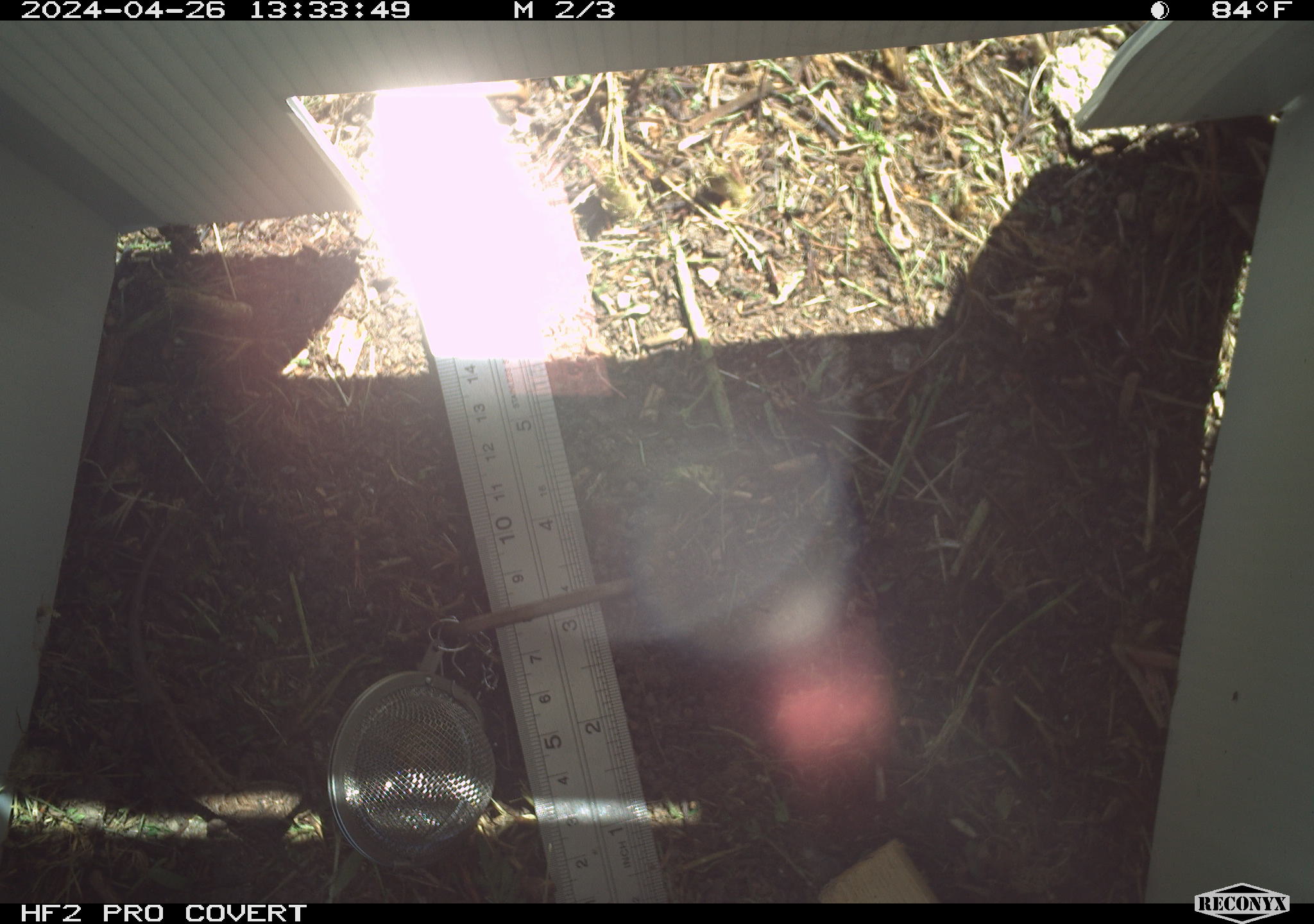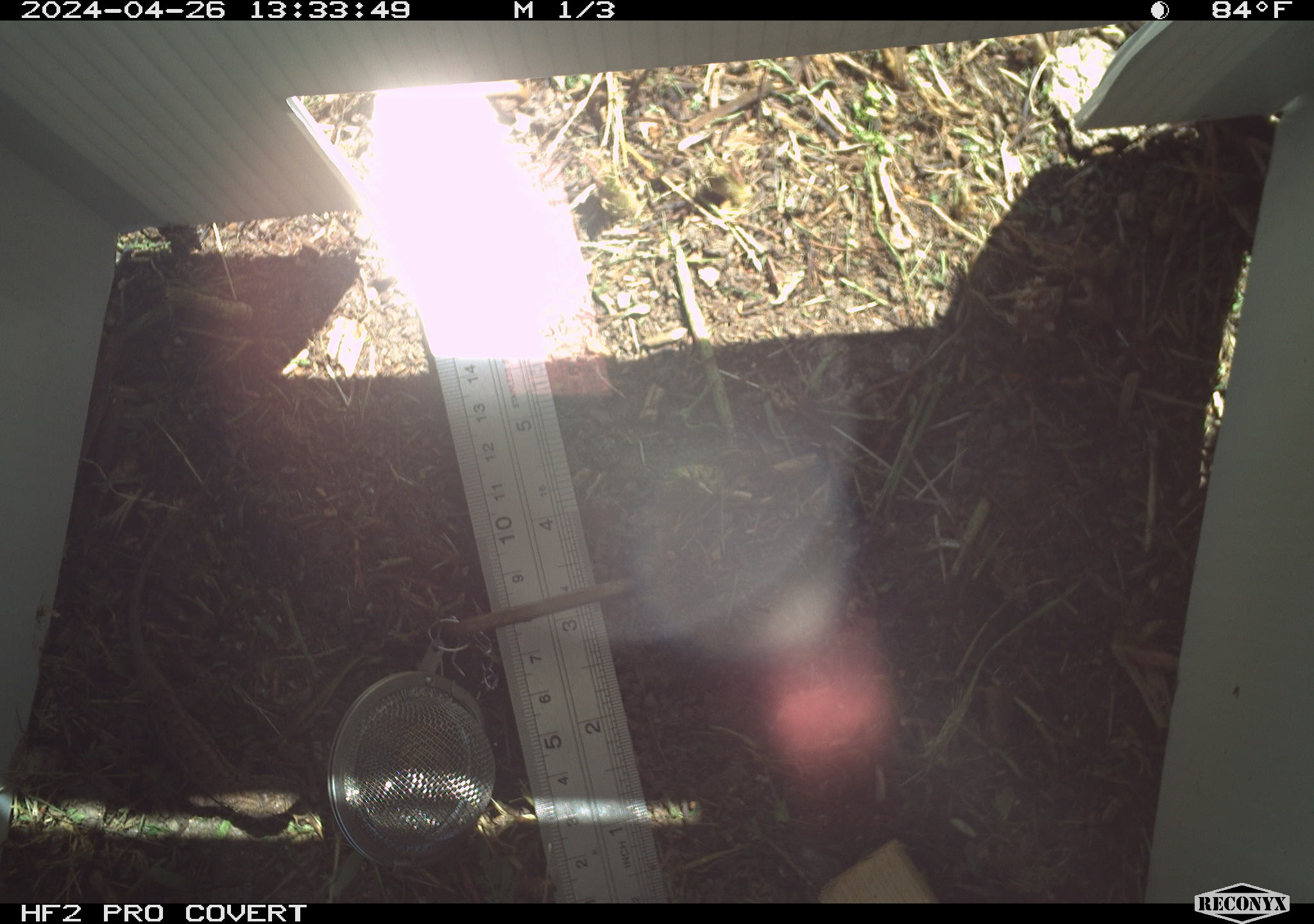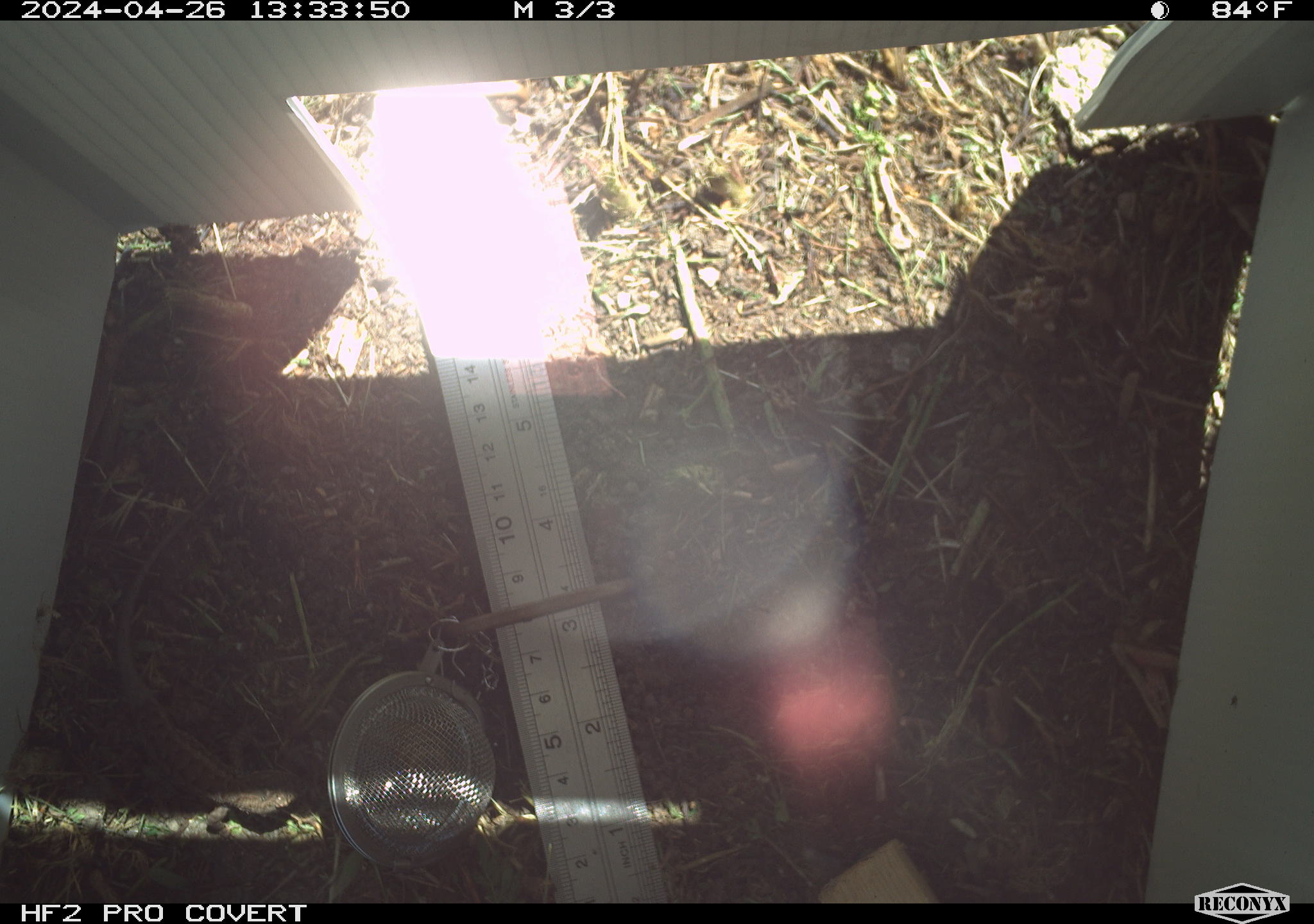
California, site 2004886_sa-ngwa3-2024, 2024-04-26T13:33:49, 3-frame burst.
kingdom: Animalia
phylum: Chordata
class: Reptilia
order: Squamata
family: Phrynosomatidae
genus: Sceloporus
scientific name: Sceloporus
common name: spiny lizards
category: sceloporus species